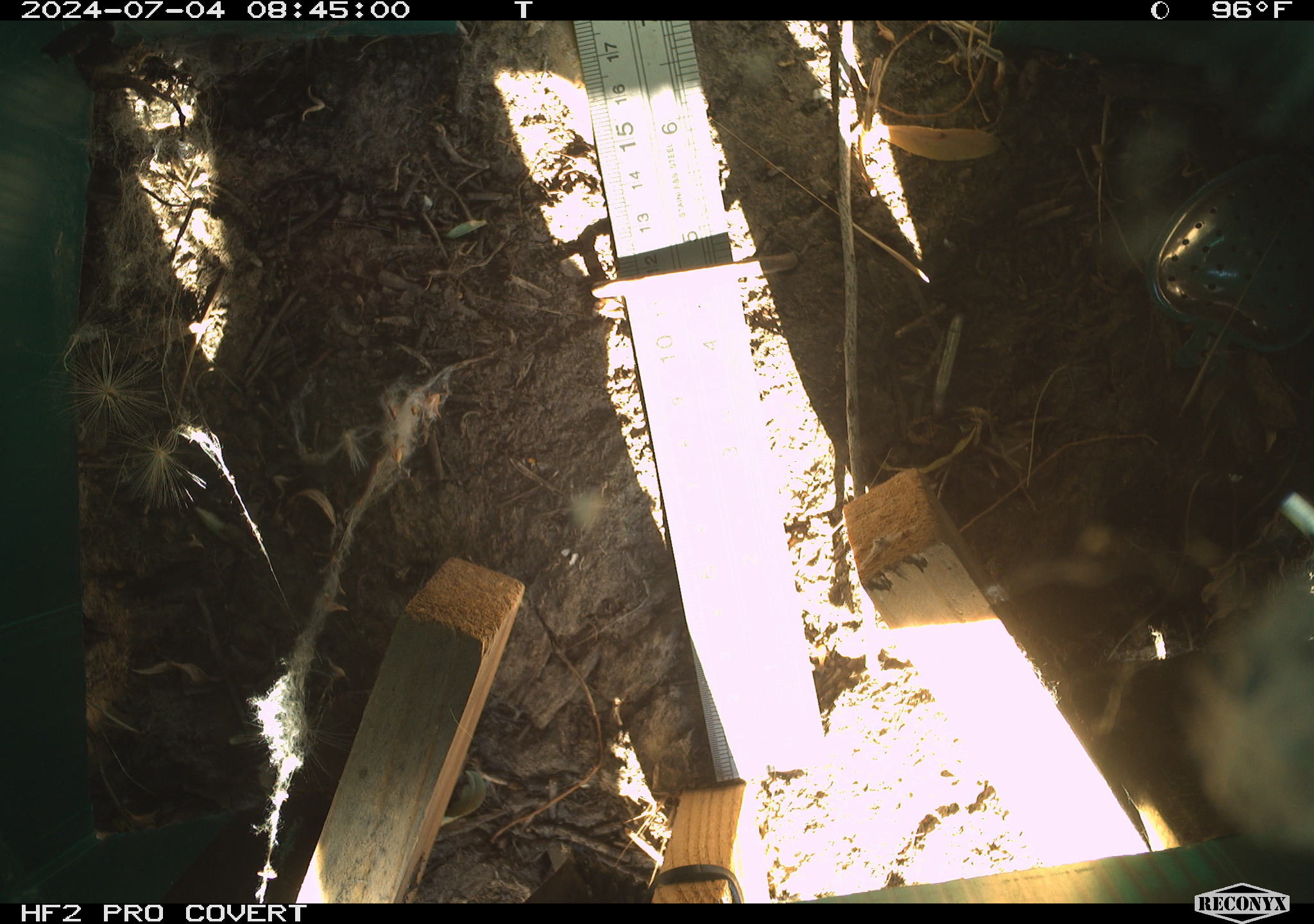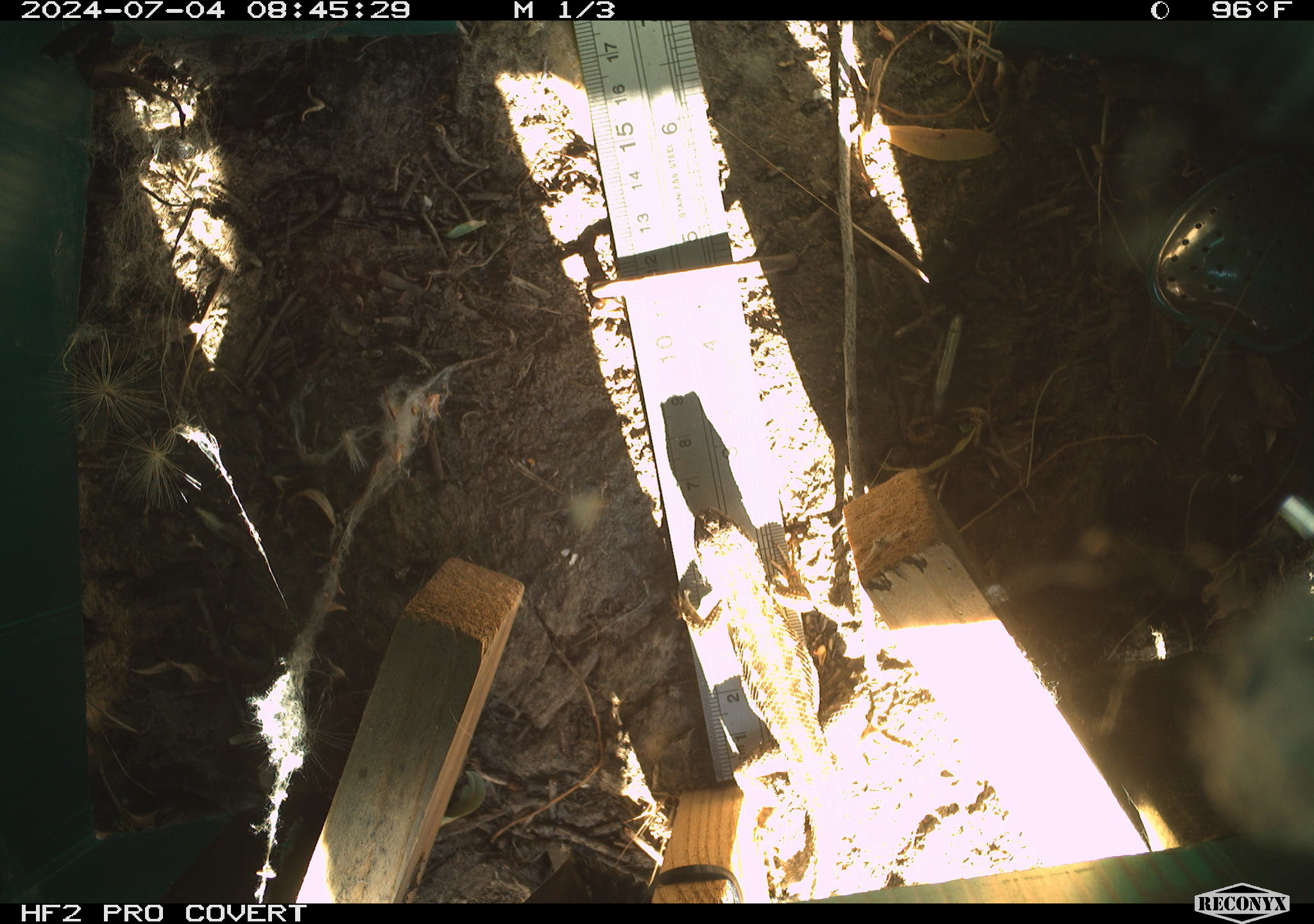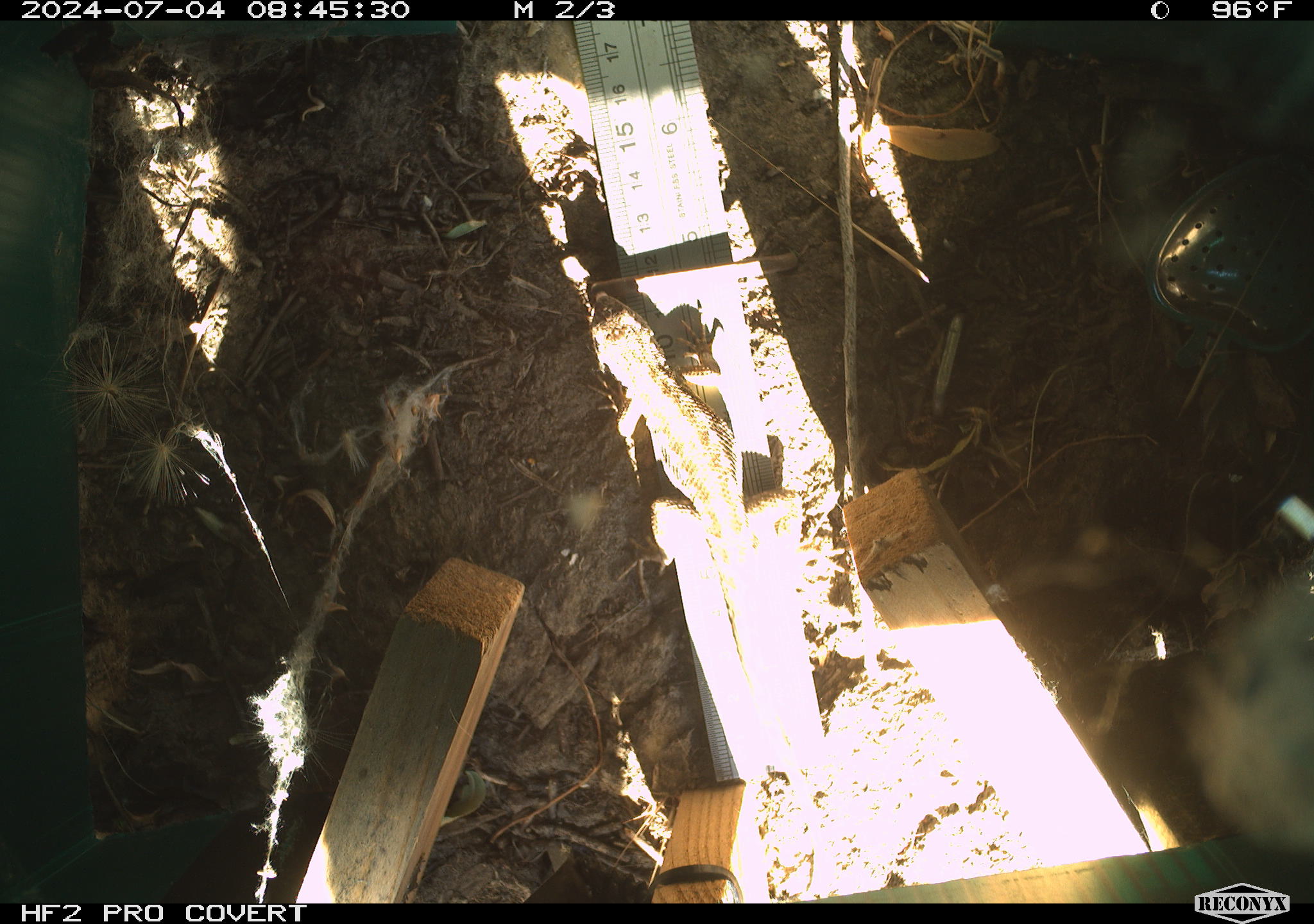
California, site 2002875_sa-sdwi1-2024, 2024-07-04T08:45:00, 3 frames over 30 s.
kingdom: Animalia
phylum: Chordata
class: Reptilia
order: Squamata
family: Phrynosomatidae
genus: Sceloporus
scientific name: Sceloporus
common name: spiny lizards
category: sceloporus species